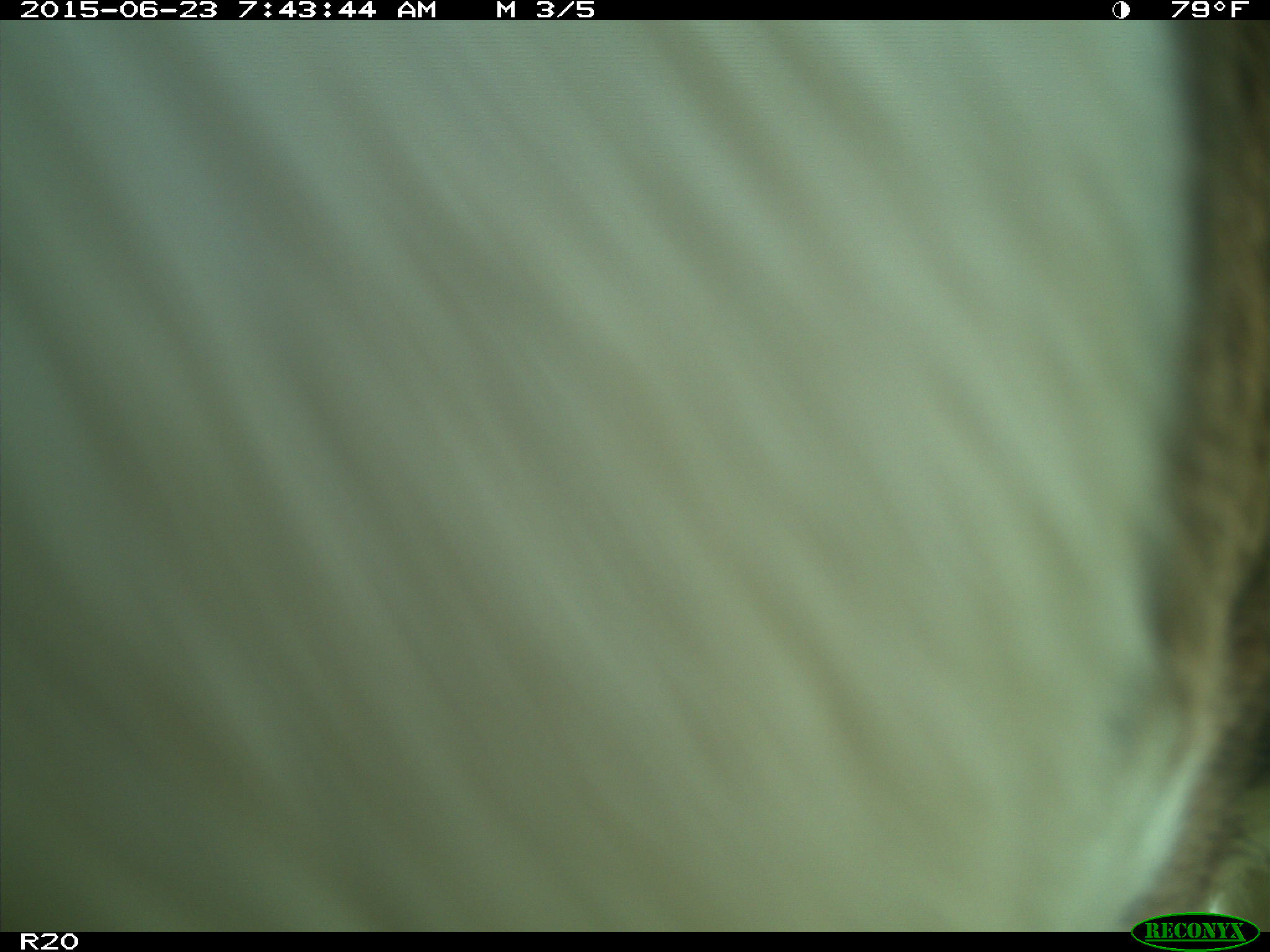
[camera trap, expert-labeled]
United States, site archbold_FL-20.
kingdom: Animalia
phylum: Chordata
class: Mammalia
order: Artiodactyla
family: Bovidae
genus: Bos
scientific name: Bos taurus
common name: domestic cow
Bos taurus (domestic cow).